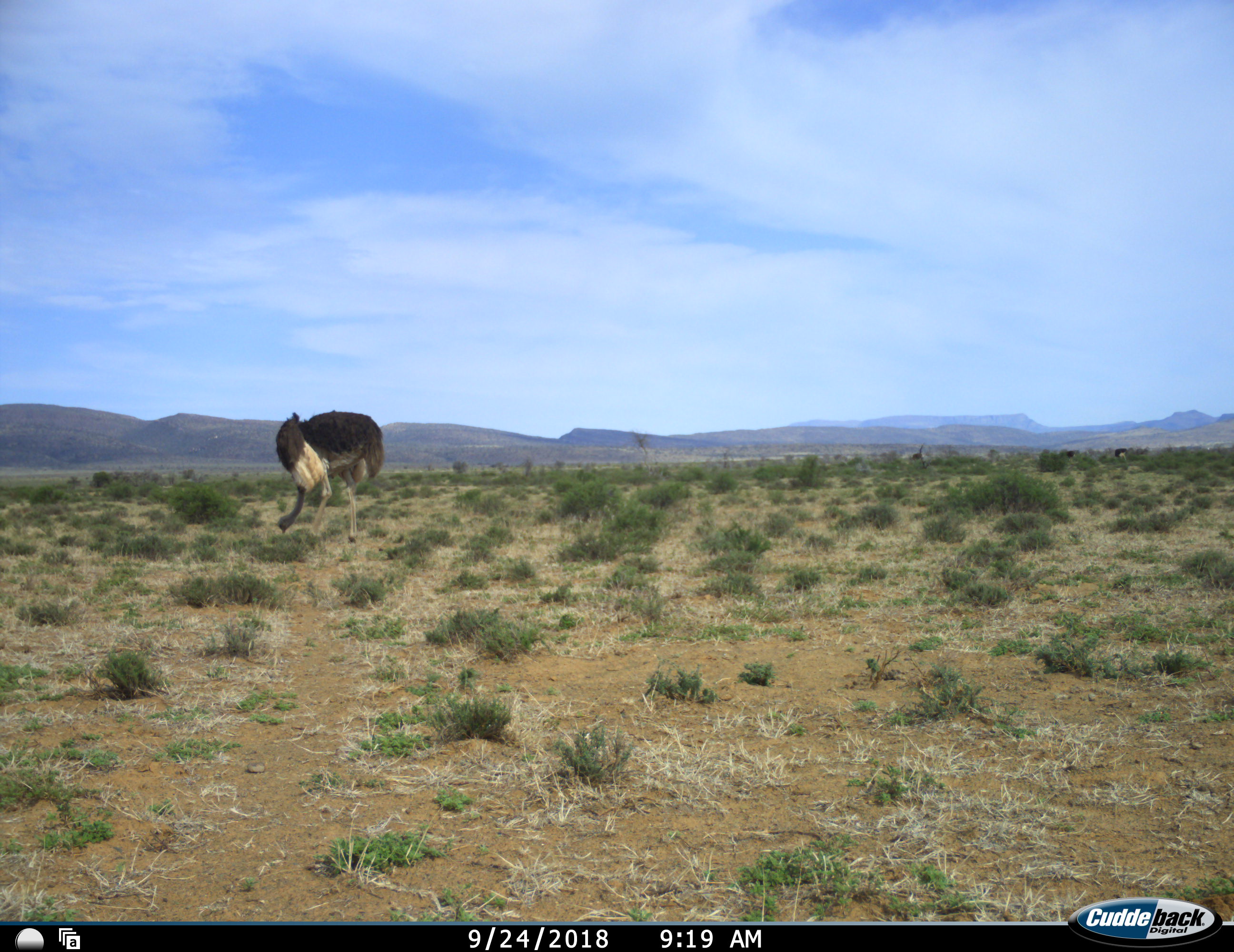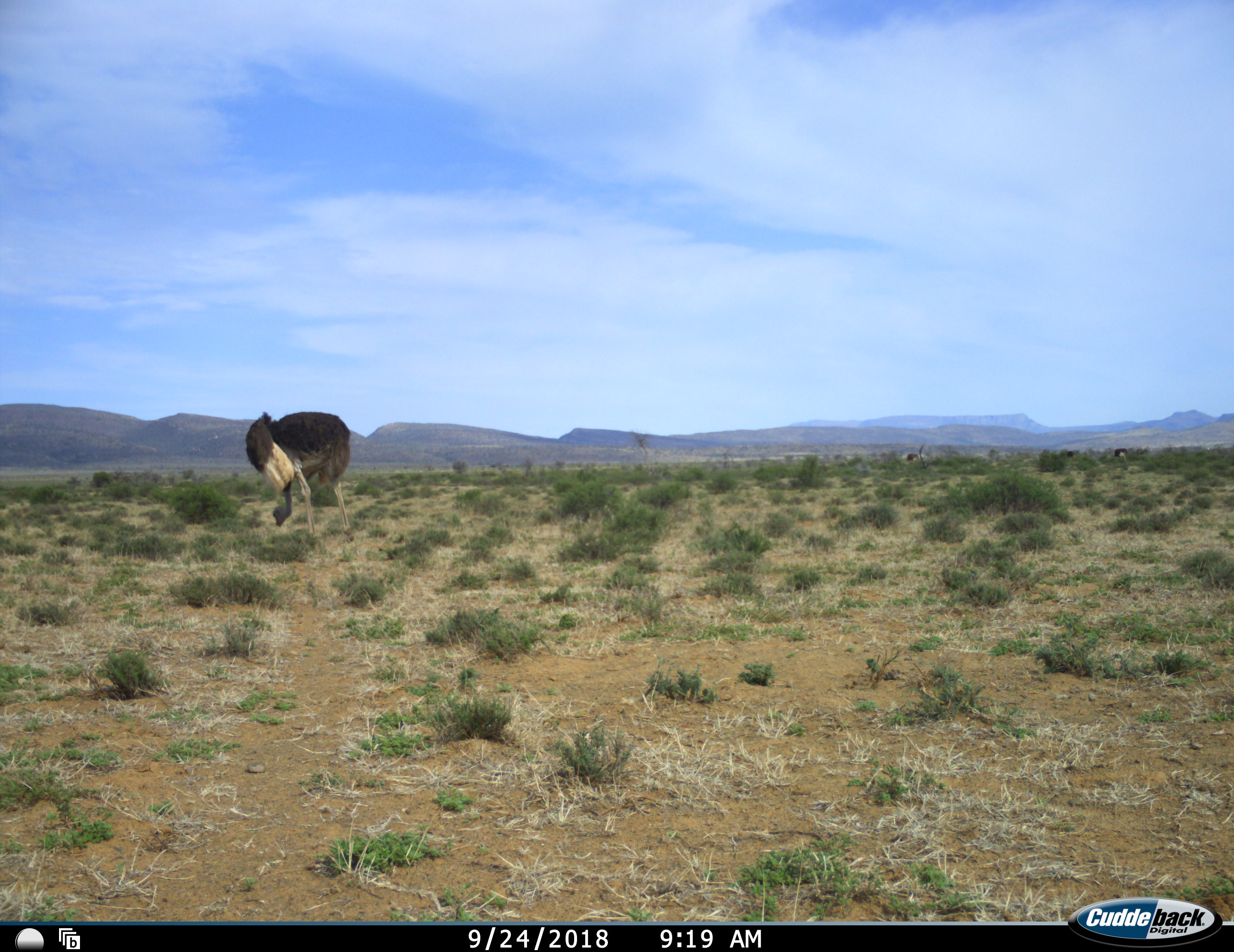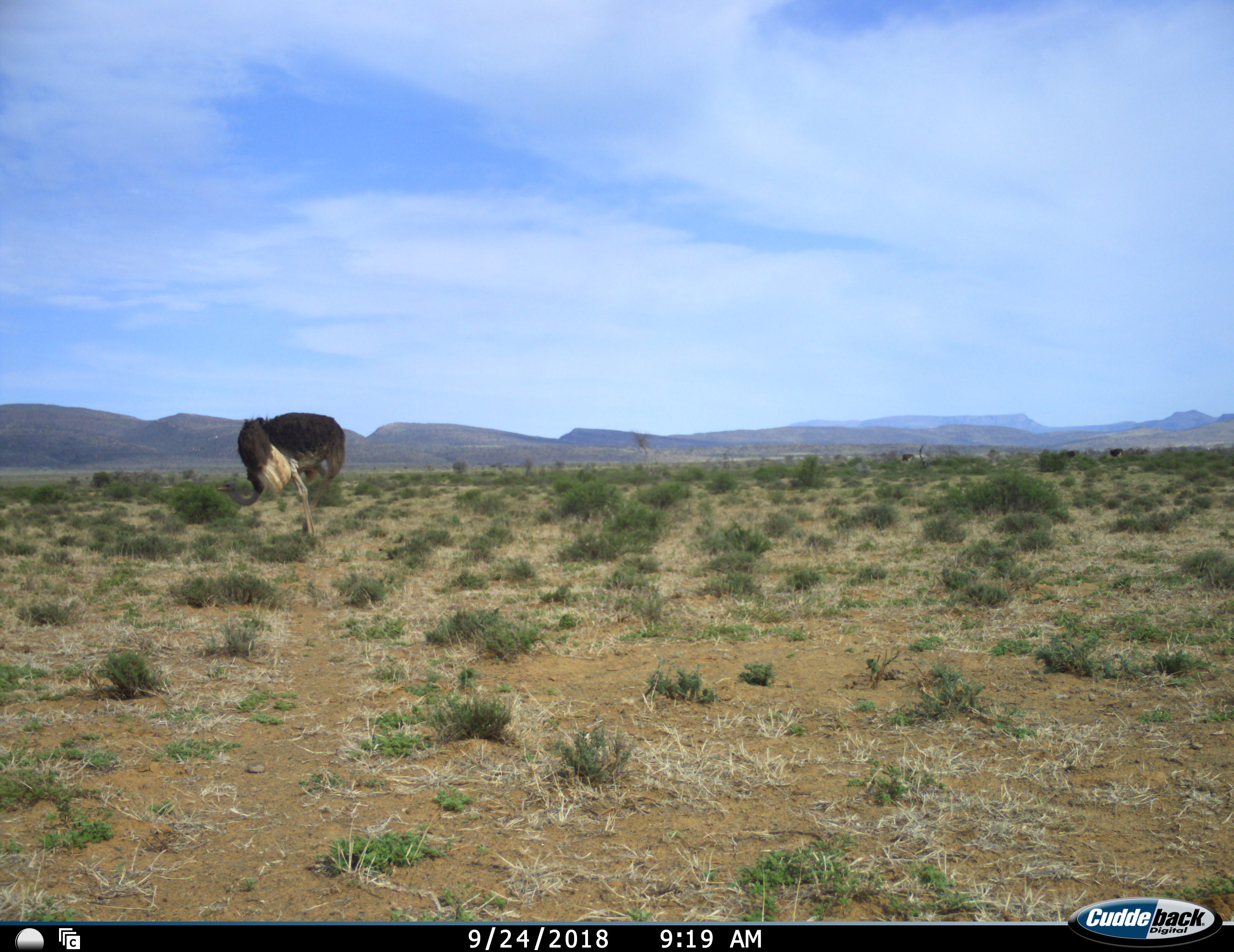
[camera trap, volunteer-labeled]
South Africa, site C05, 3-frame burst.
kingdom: Animalia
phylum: Chordata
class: Aves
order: Struthioniformes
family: Struthionidae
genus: Struthio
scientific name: Struthio camelus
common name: ostrich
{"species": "ostrich (Struthio camelus)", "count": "1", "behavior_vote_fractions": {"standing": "11%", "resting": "0%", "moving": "56%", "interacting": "0%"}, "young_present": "0%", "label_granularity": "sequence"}